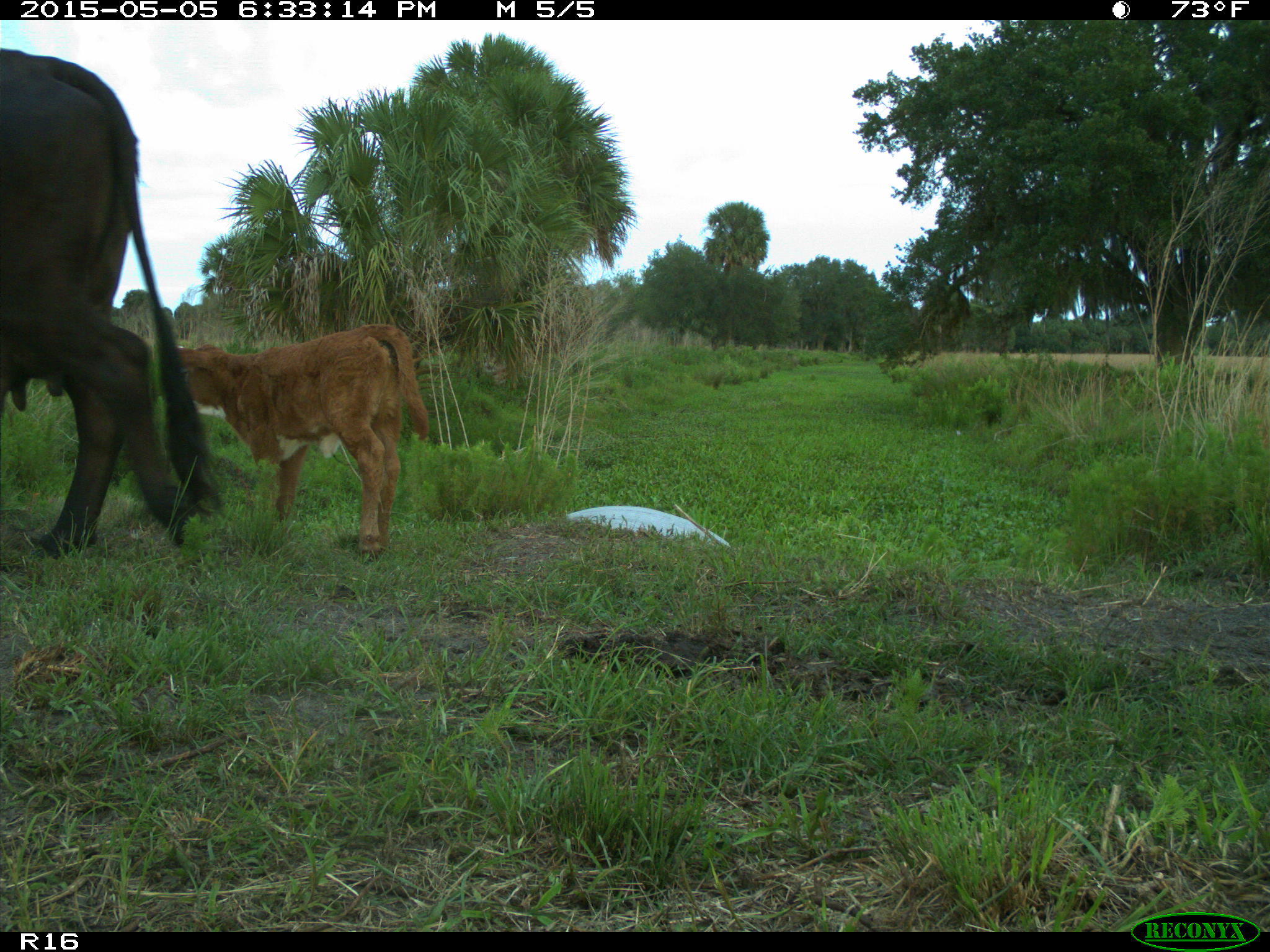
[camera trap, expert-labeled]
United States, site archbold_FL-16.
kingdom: Animalia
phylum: Chordata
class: Mammalia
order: Artiodactyla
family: Bovidae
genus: Bos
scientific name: Bos taurus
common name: domestic cow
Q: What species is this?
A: Bos taurus (domestic cow).